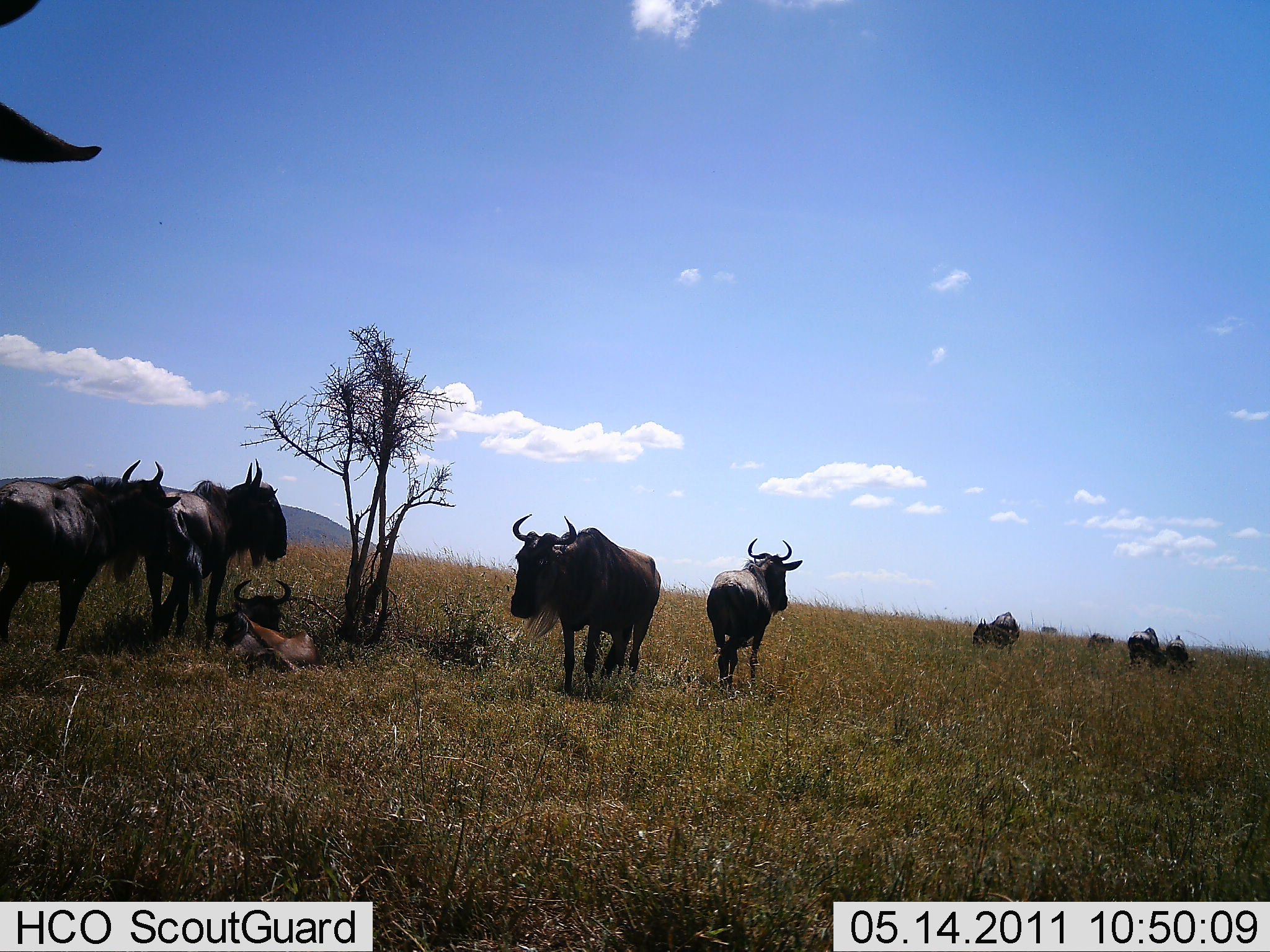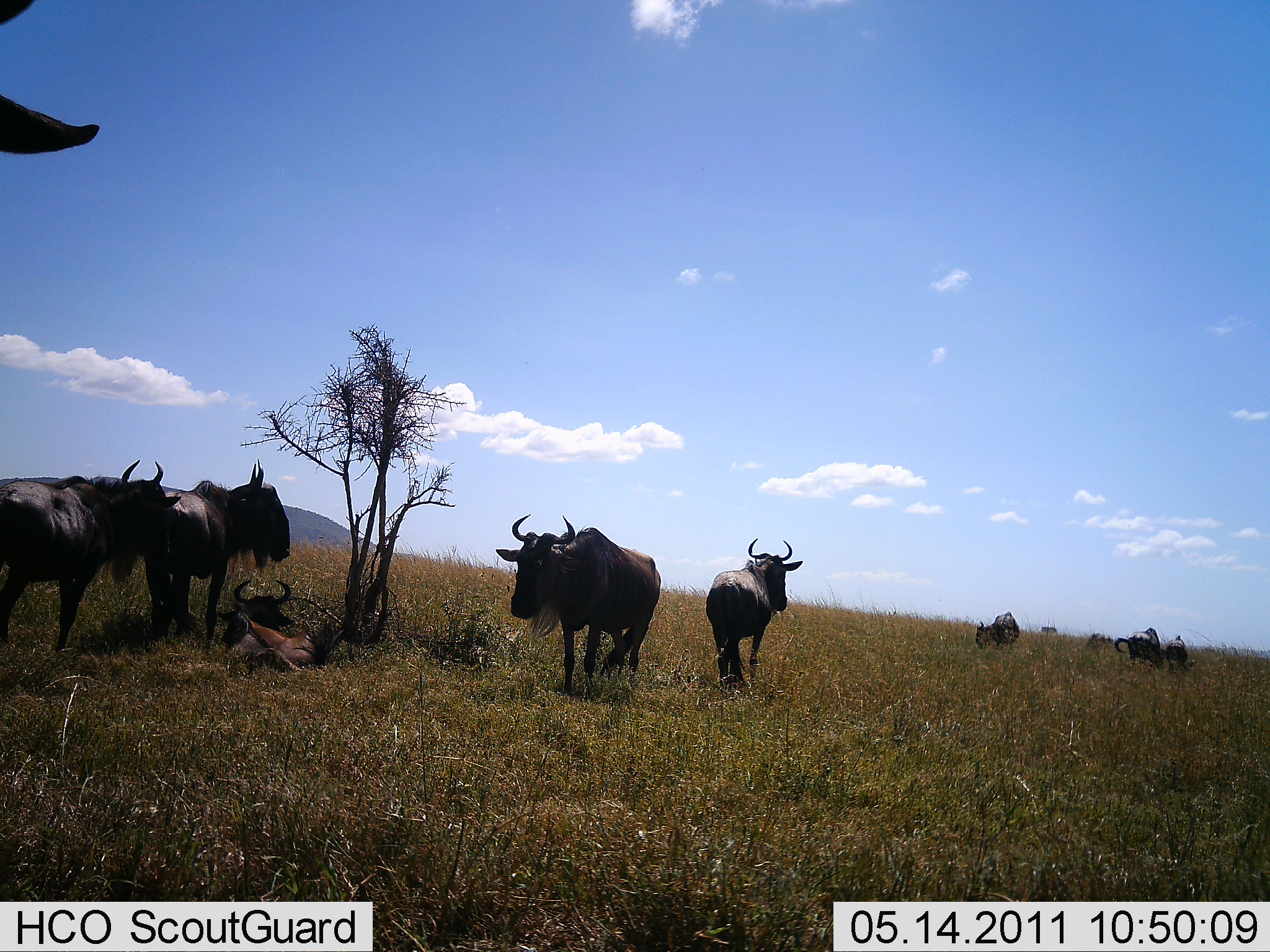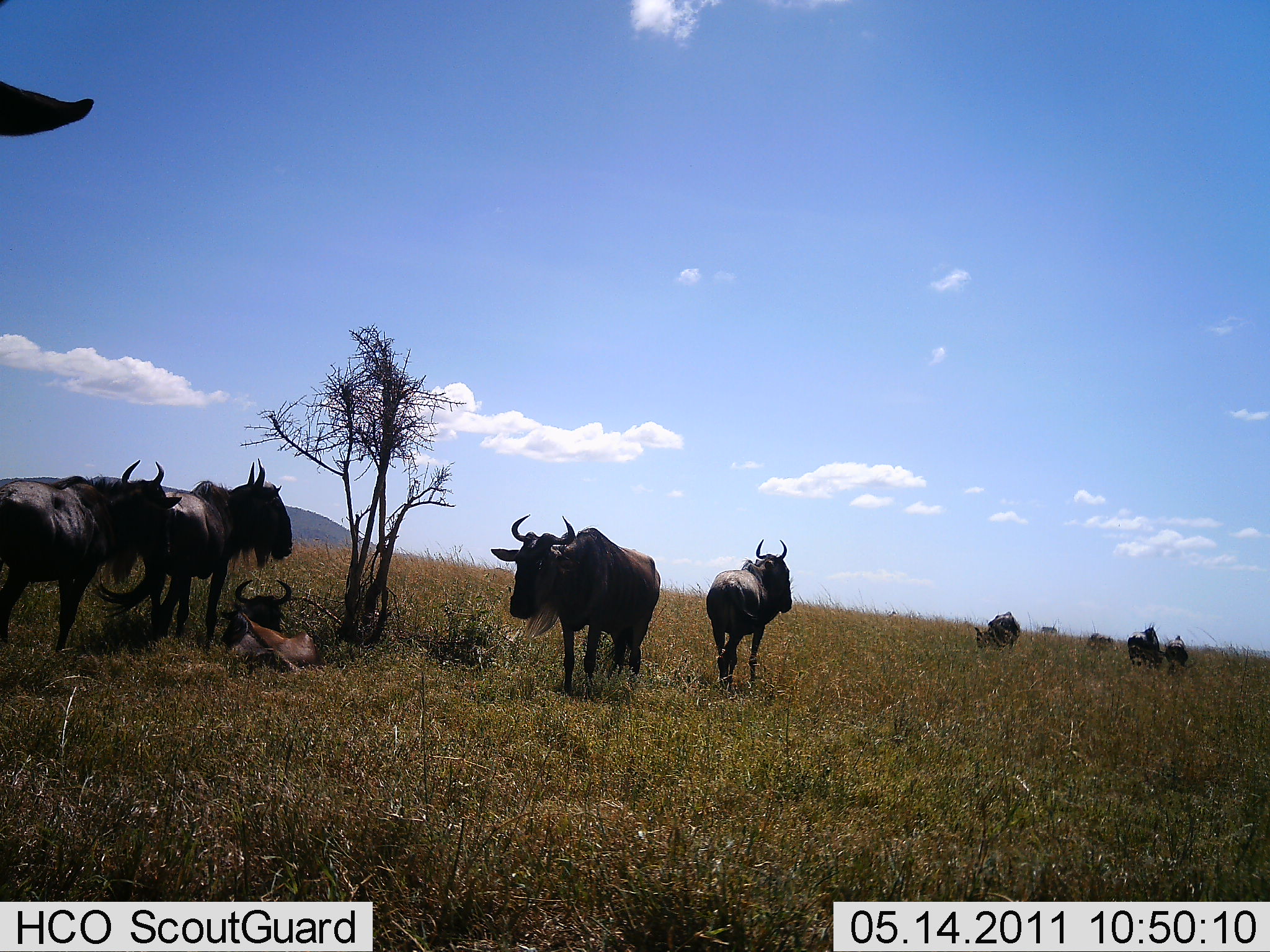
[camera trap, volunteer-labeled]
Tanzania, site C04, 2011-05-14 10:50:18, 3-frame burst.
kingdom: Animalia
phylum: Chordata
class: Mammalia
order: Artiodactyla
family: Bovidae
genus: Connochaetes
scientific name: Connochaetes taurinus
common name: blue wildebeest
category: wildebeest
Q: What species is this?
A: Wildebeest (blue wildebeest) (Connochaetes taurinus).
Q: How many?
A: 10.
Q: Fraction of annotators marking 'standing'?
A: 91%.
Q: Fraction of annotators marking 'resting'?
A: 91%.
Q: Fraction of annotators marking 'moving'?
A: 0%.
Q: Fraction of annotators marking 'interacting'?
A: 0%.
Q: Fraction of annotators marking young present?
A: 27%.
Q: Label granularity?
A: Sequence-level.